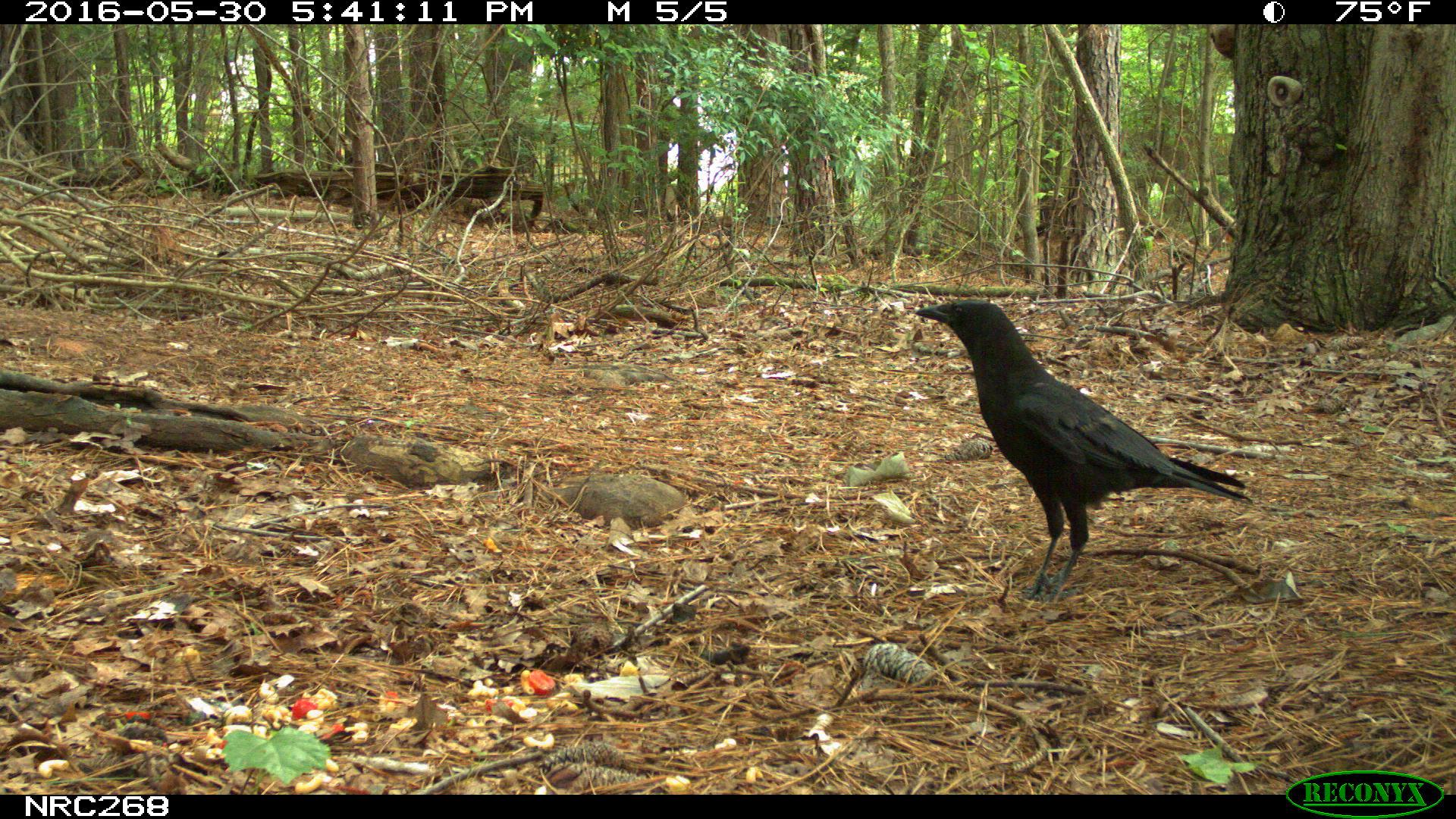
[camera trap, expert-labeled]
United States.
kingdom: Animalia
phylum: Chordata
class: Aves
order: Passeriformes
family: Corvidae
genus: Corvus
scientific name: Corvus brachyrhynchos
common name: american crow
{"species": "American Crow (Corvus brachyrhynchos)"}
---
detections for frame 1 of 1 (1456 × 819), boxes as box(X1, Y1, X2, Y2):
American Crow: box(921, 297, 1256, 596)